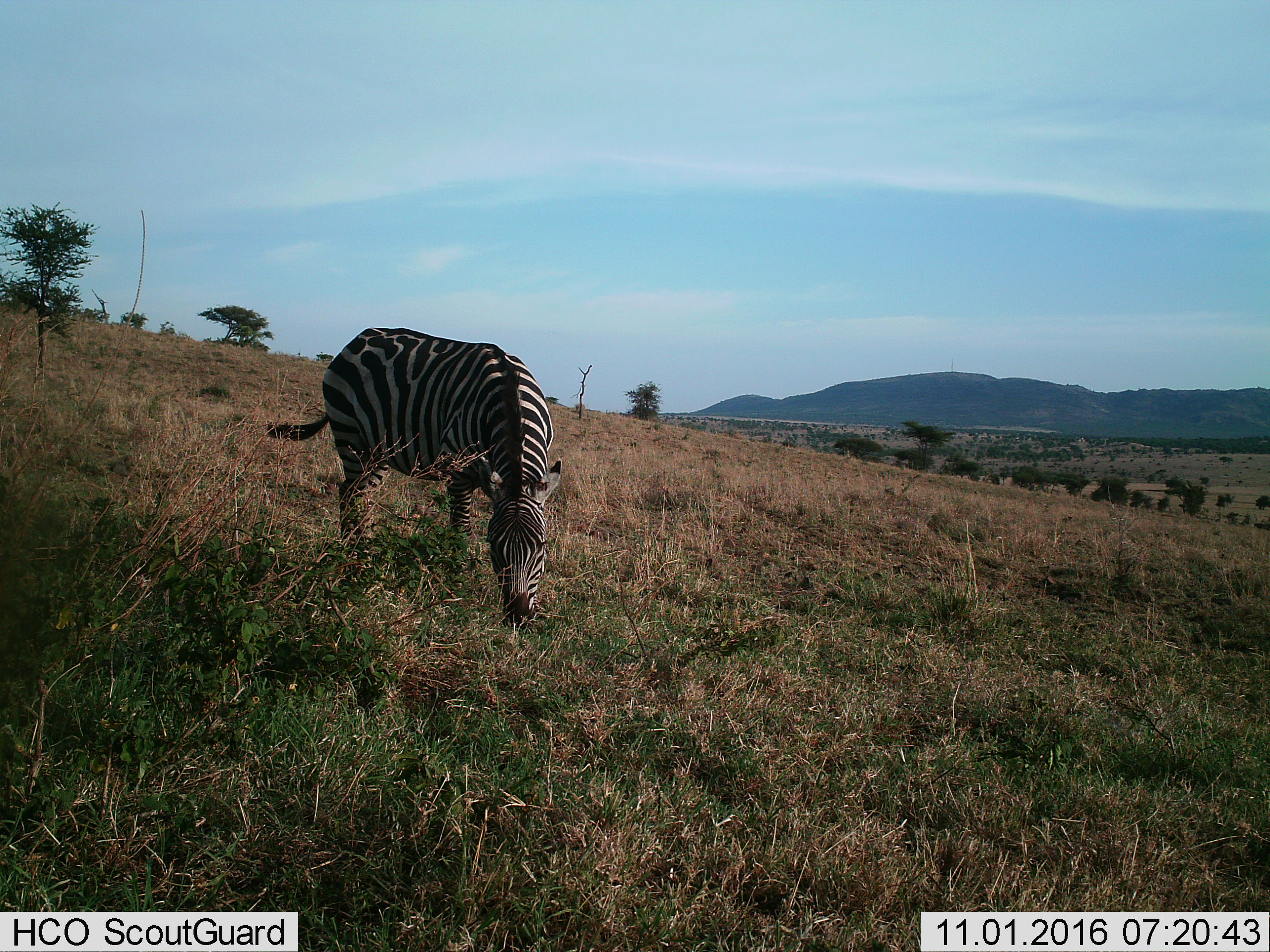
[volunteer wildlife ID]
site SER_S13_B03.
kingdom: Animalia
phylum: Chordata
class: Mammalia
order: Perissodactyla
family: Equidae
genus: Equus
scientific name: Equus quagga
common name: plains zebra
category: zebraplains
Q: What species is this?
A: Zebraplains (plains zebra) (Equus quagga).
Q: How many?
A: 1.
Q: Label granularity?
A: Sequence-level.